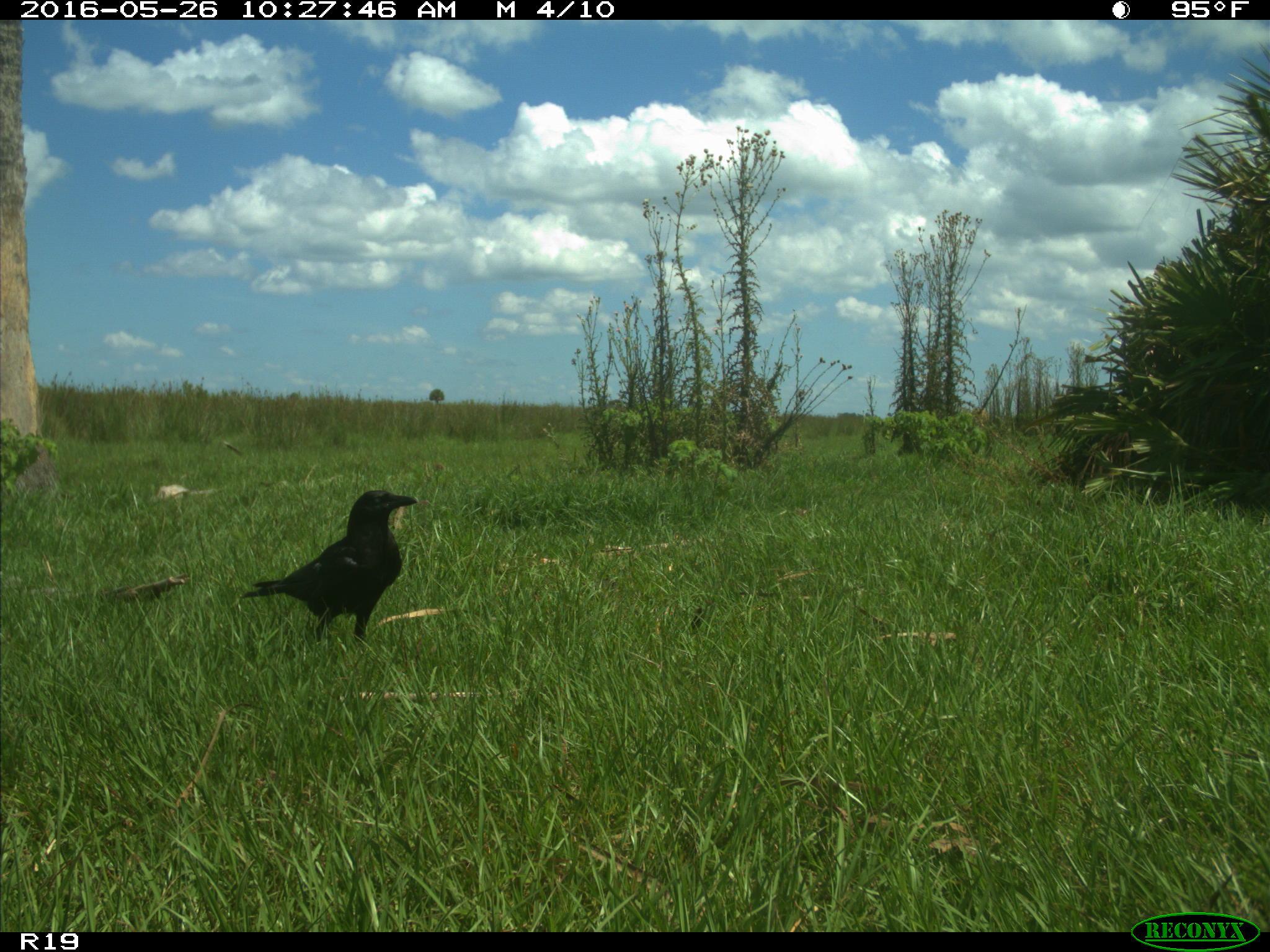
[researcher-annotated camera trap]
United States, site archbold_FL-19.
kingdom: Animalia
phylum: Chordata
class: Aves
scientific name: Aves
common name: birds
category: unidentified bird